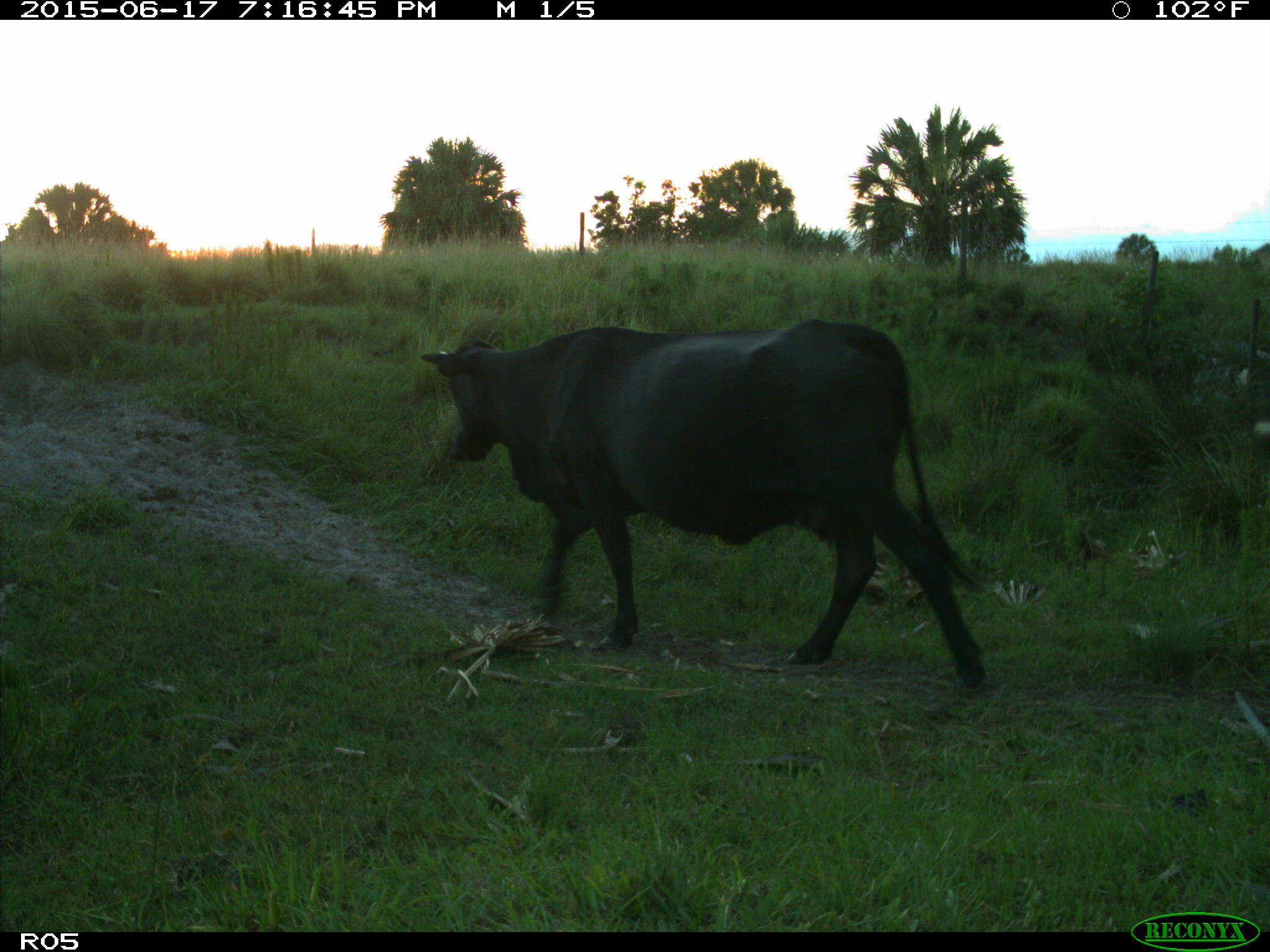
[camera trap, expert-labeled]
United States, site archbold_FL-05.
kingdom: Animalia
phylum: Chordata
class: Mammalia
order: Artiodactyla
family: Bovidae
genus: Bos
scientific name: Bos taurus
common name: domestic cow